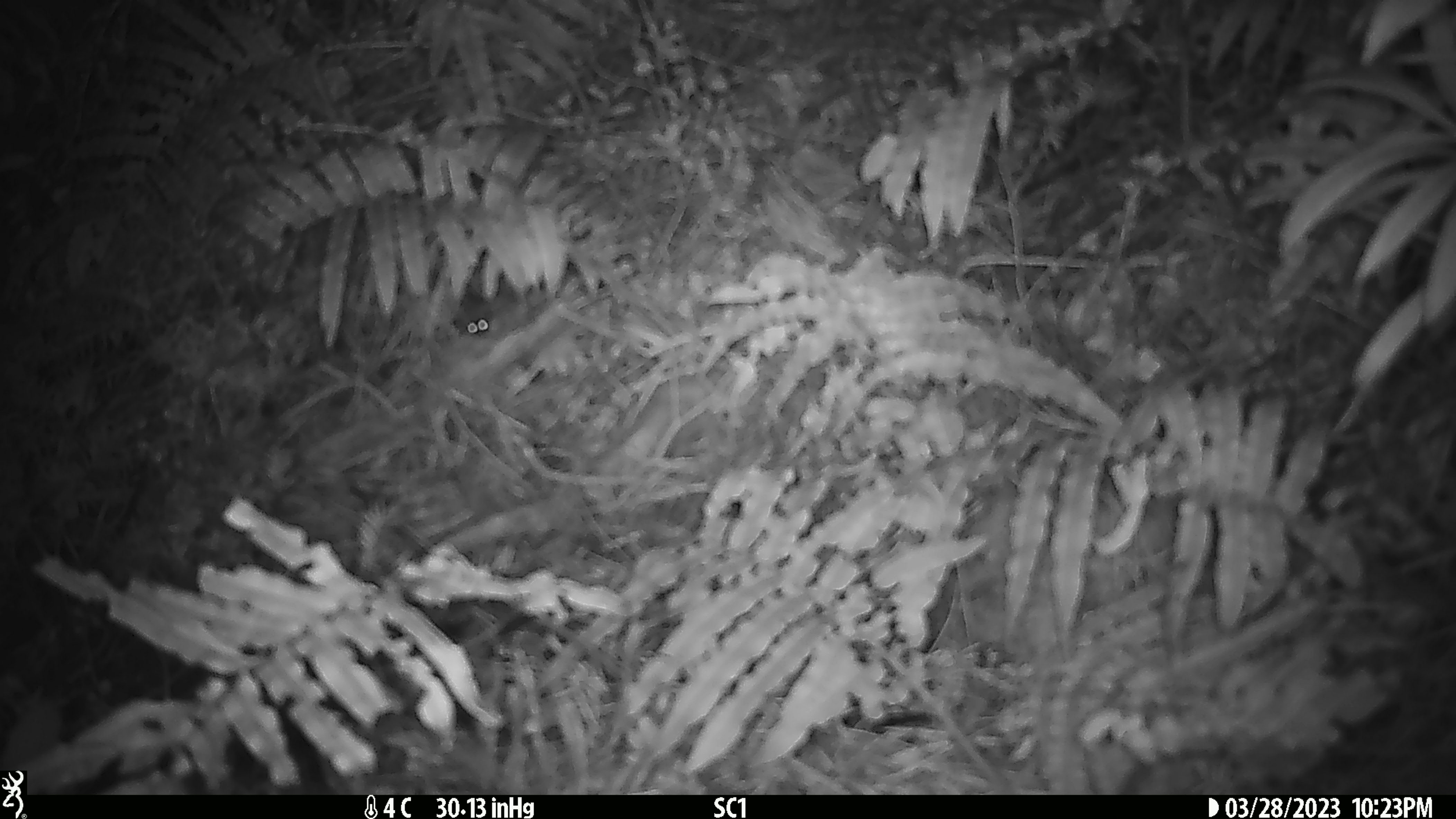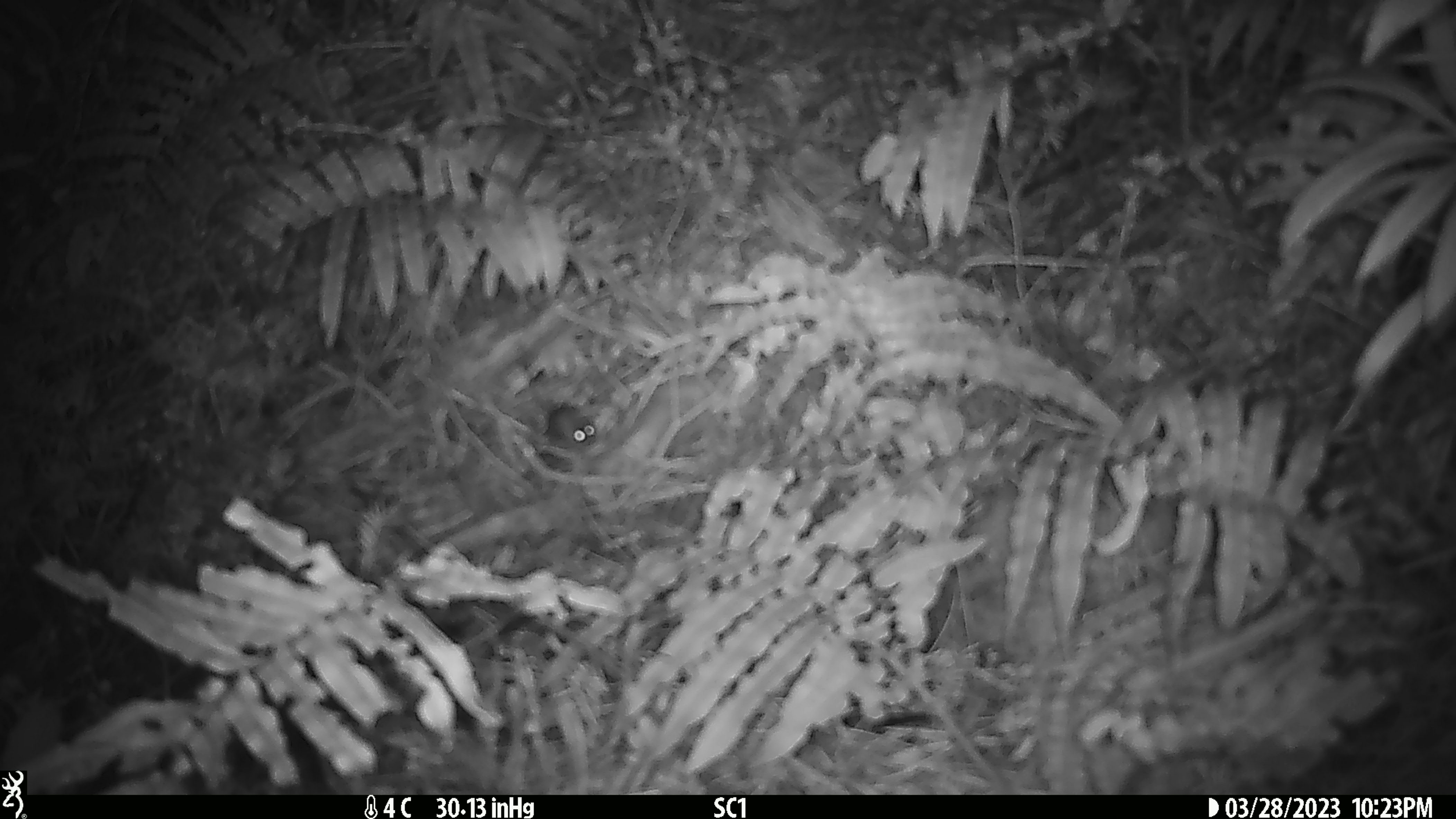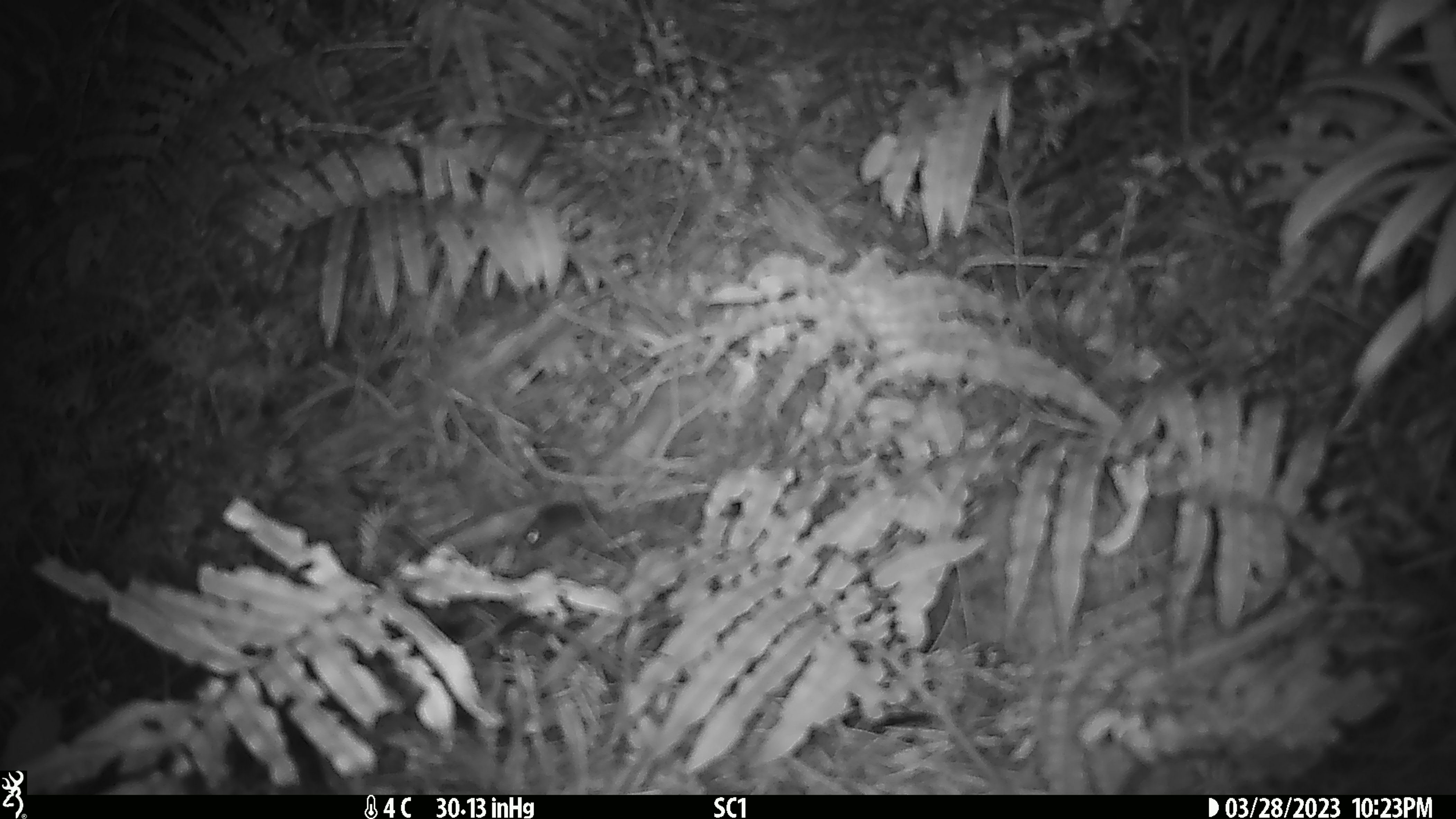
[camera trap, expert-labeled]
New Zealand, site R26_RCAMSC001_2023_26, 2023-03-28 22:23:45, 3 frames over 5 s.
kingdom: Animalia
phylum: Chordata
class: Mammalia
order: Rodentia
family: Muridae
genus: Mus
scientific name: Mus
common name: mouse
Mouse (Mus).